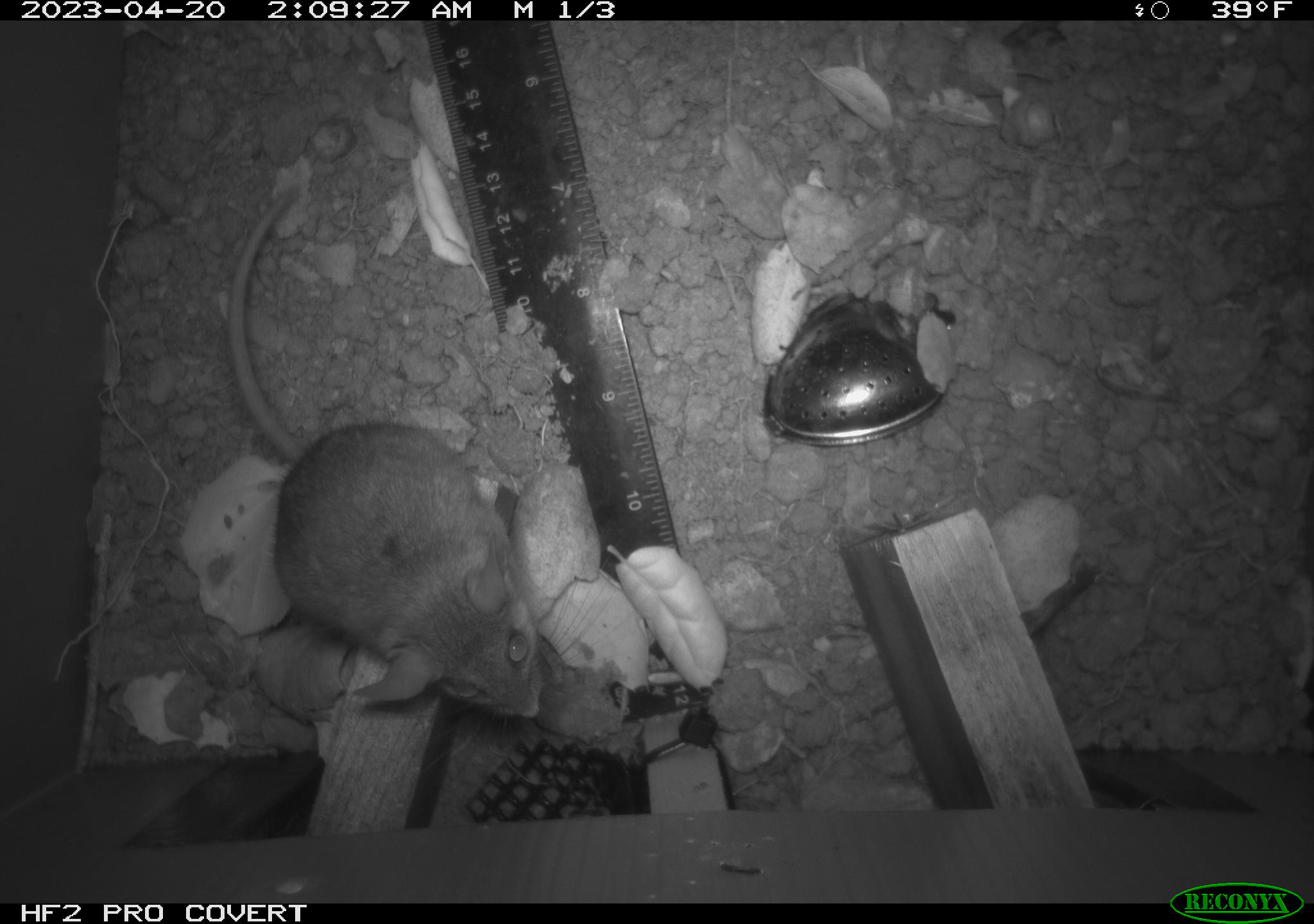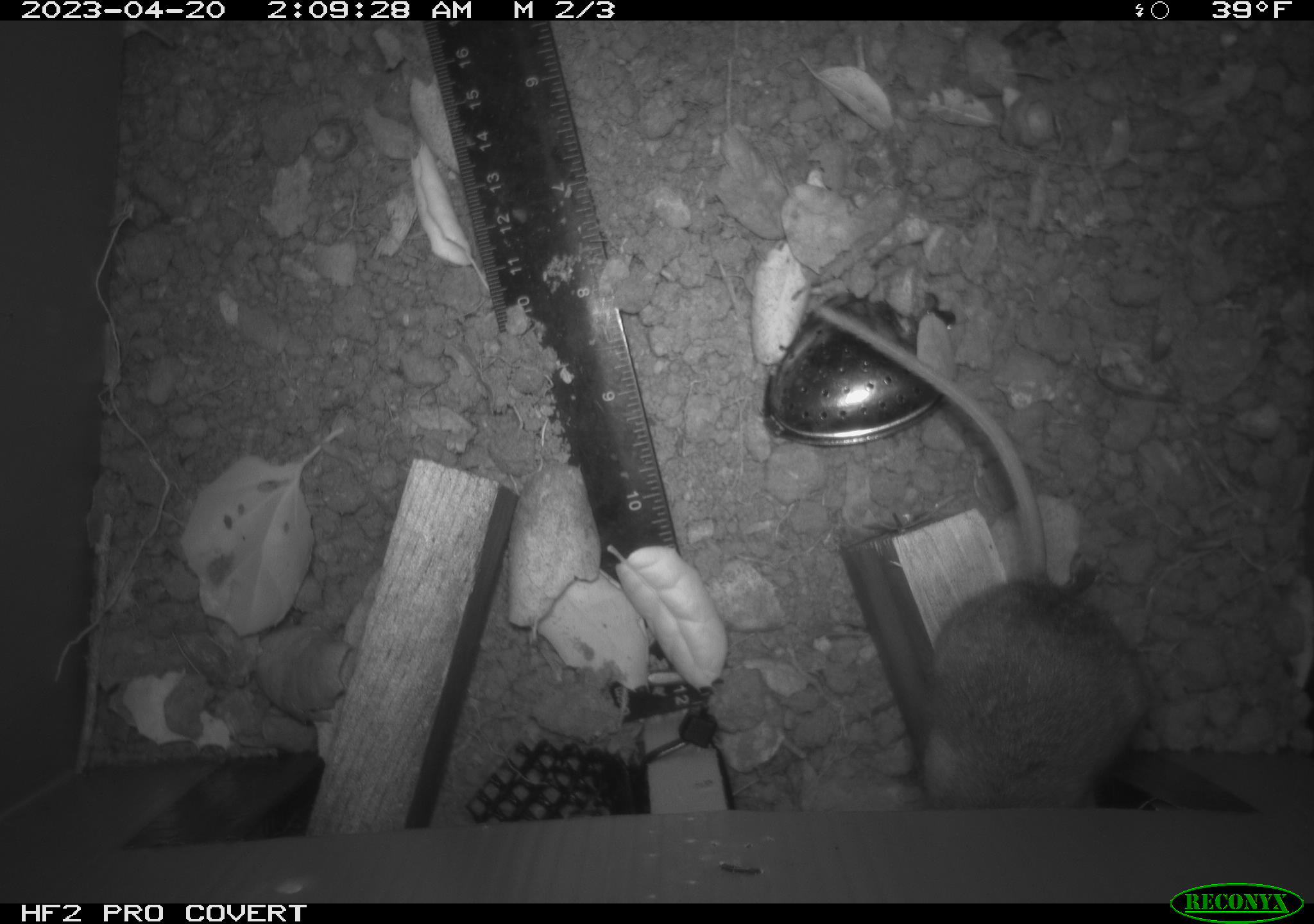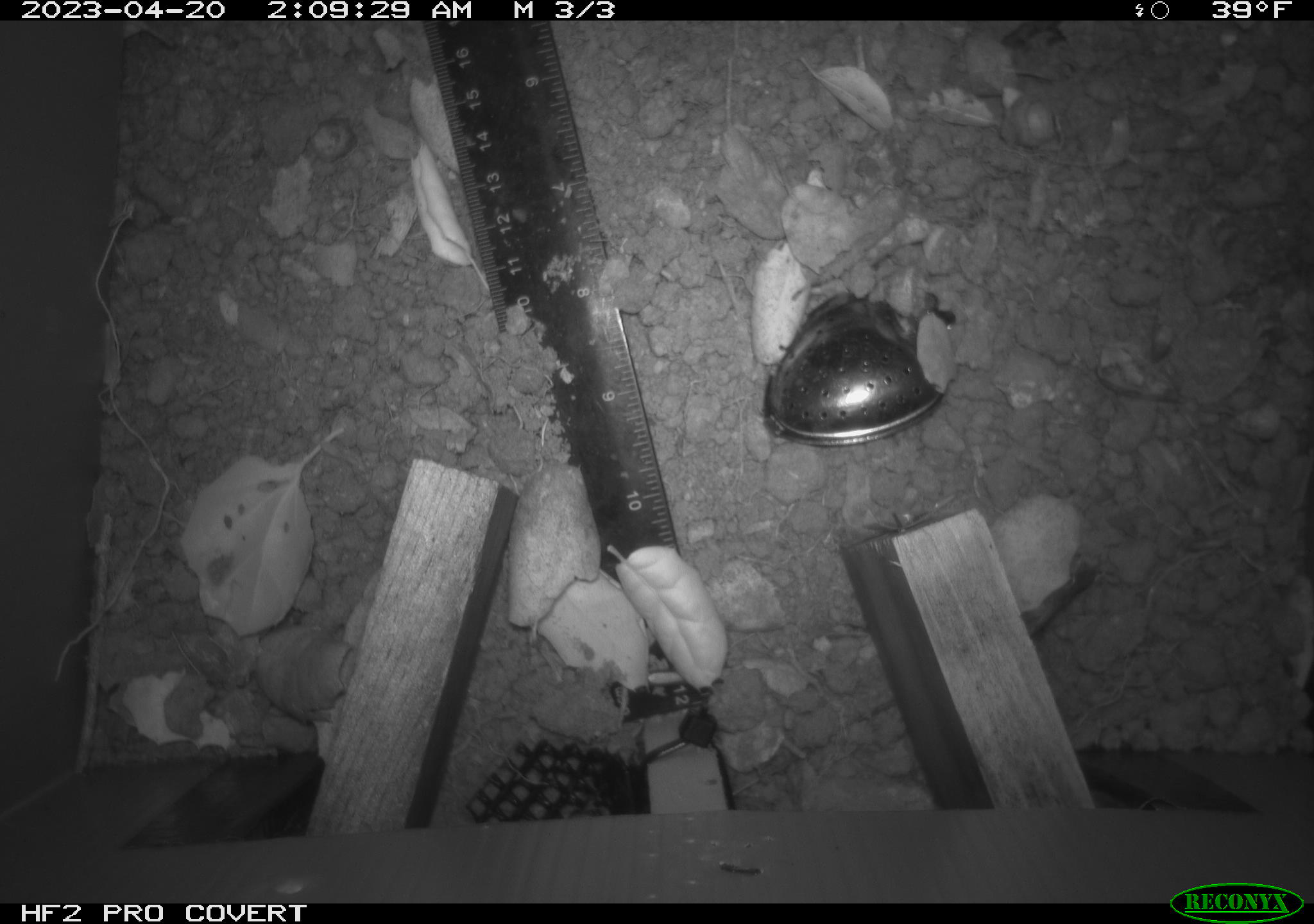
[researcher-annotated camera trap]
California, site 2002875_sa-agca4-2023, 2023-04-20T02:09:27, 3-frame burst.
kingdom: Animalia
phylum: Chordata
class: Mammalia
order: Rodentia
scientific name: Rodentia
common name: mouse species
Mouse species (Rodentia).